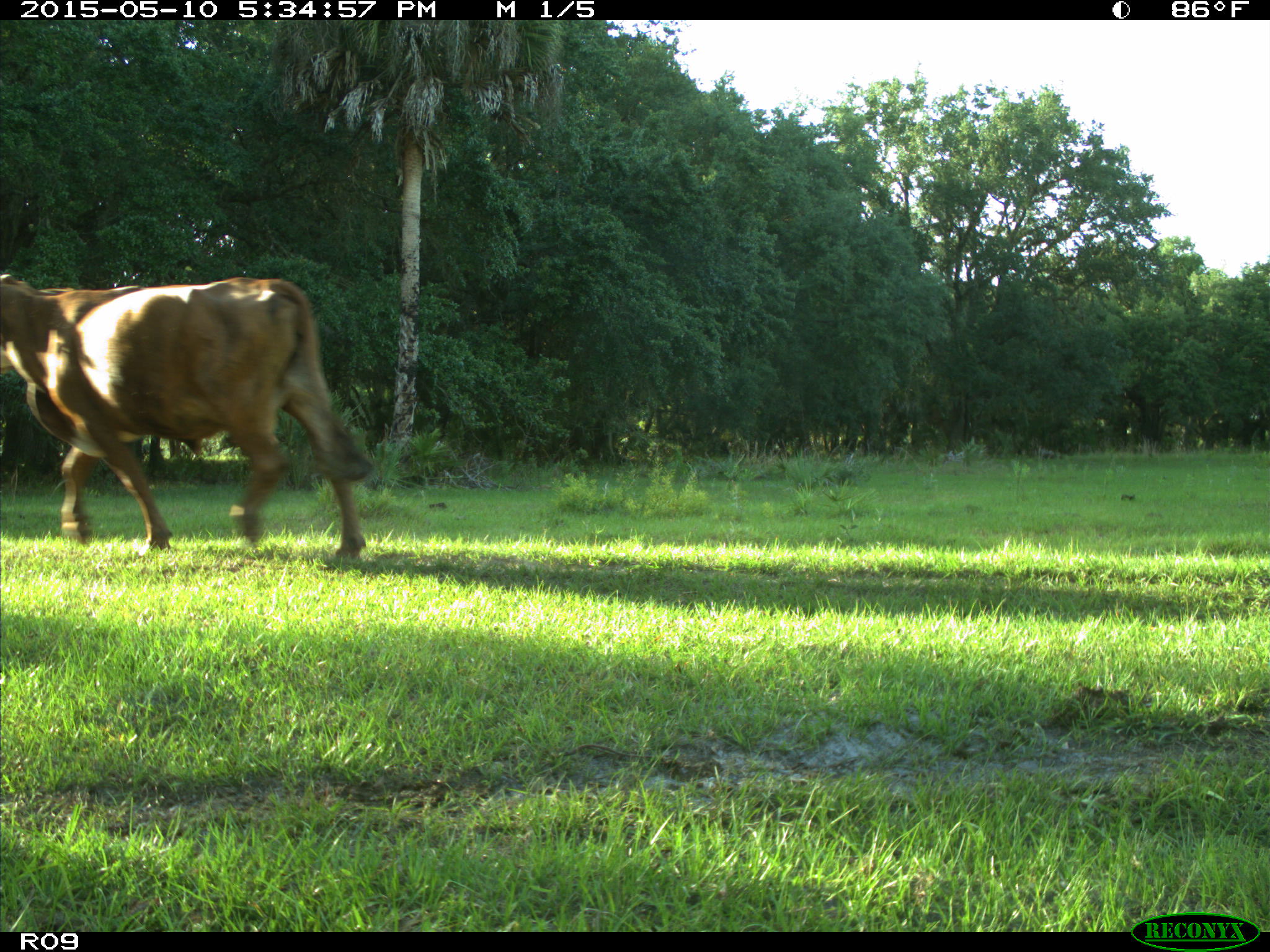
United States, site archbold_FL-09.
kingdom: Animalia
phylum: Chordata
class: Mammalia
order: Artiodactyla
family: Bovidae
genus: Bos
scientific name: Bos taurus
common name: domestic cow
Bos taurus (domestic cow).